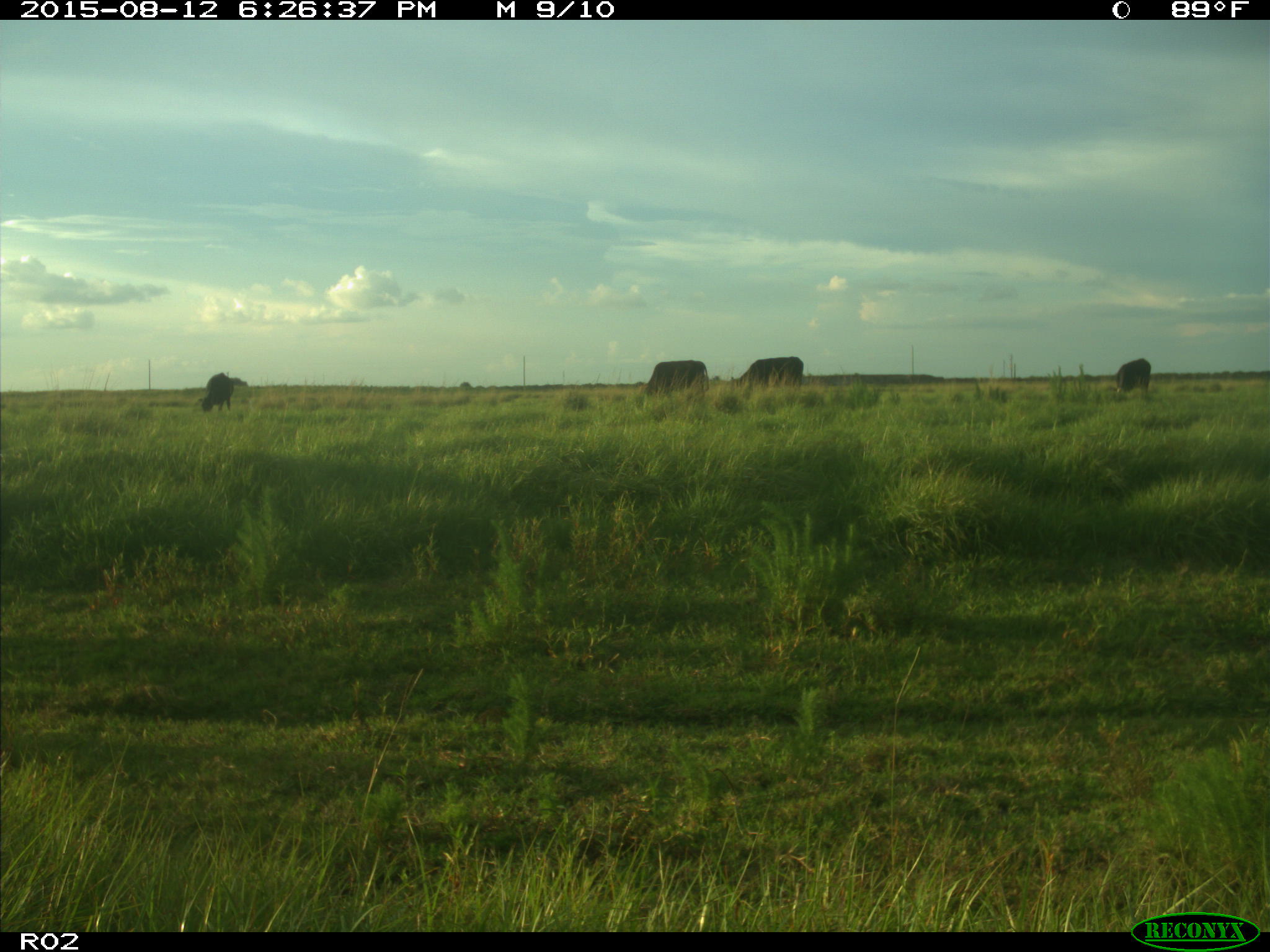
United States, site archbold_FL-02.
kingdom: Animalia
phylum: Chordata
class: Mammalia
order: Artiodactyla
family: Bovidae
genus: Bos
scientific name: Bos taurus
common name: domestic cow